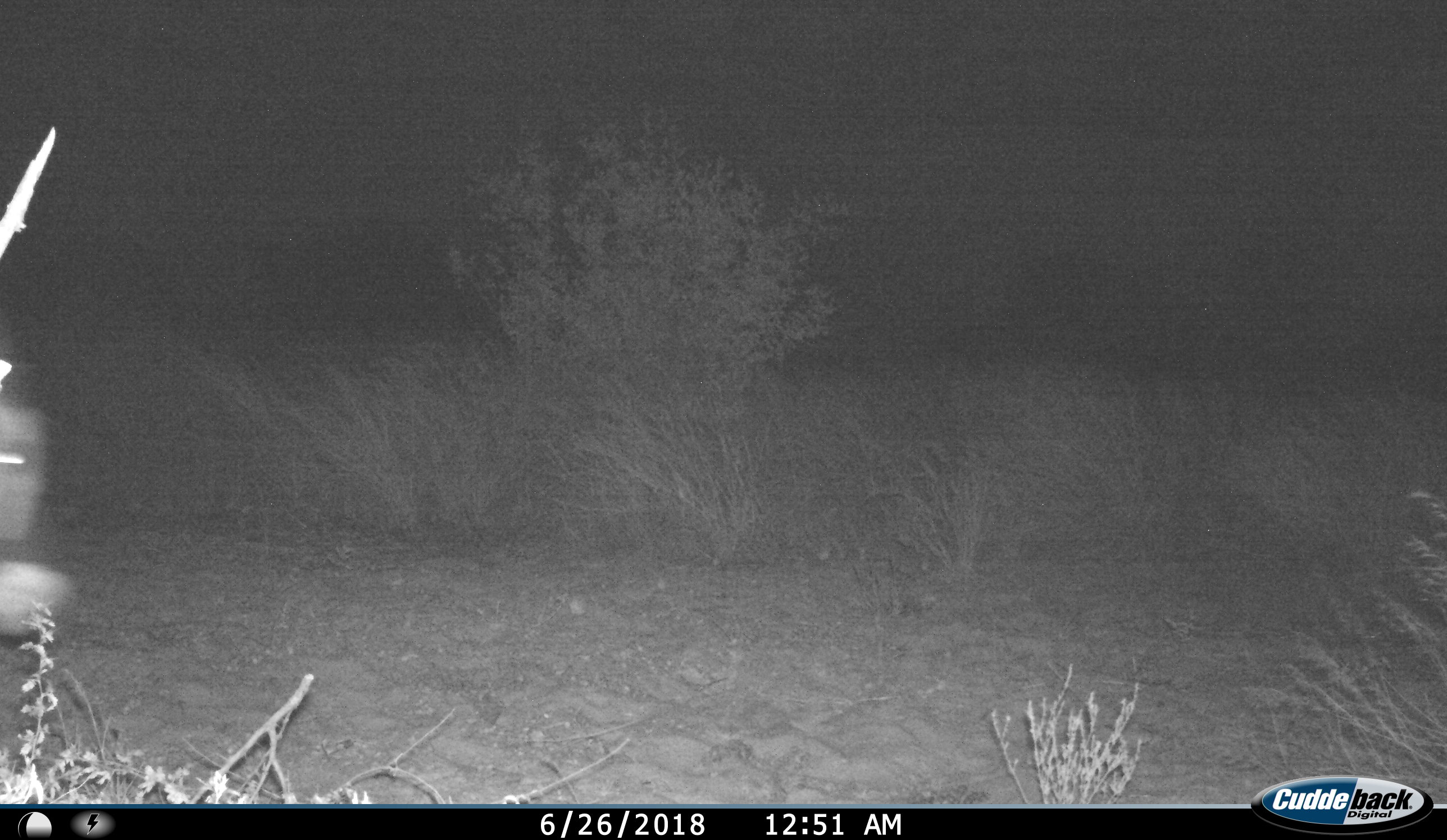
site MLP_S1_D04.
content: unidentified animal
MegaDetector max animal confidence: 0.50